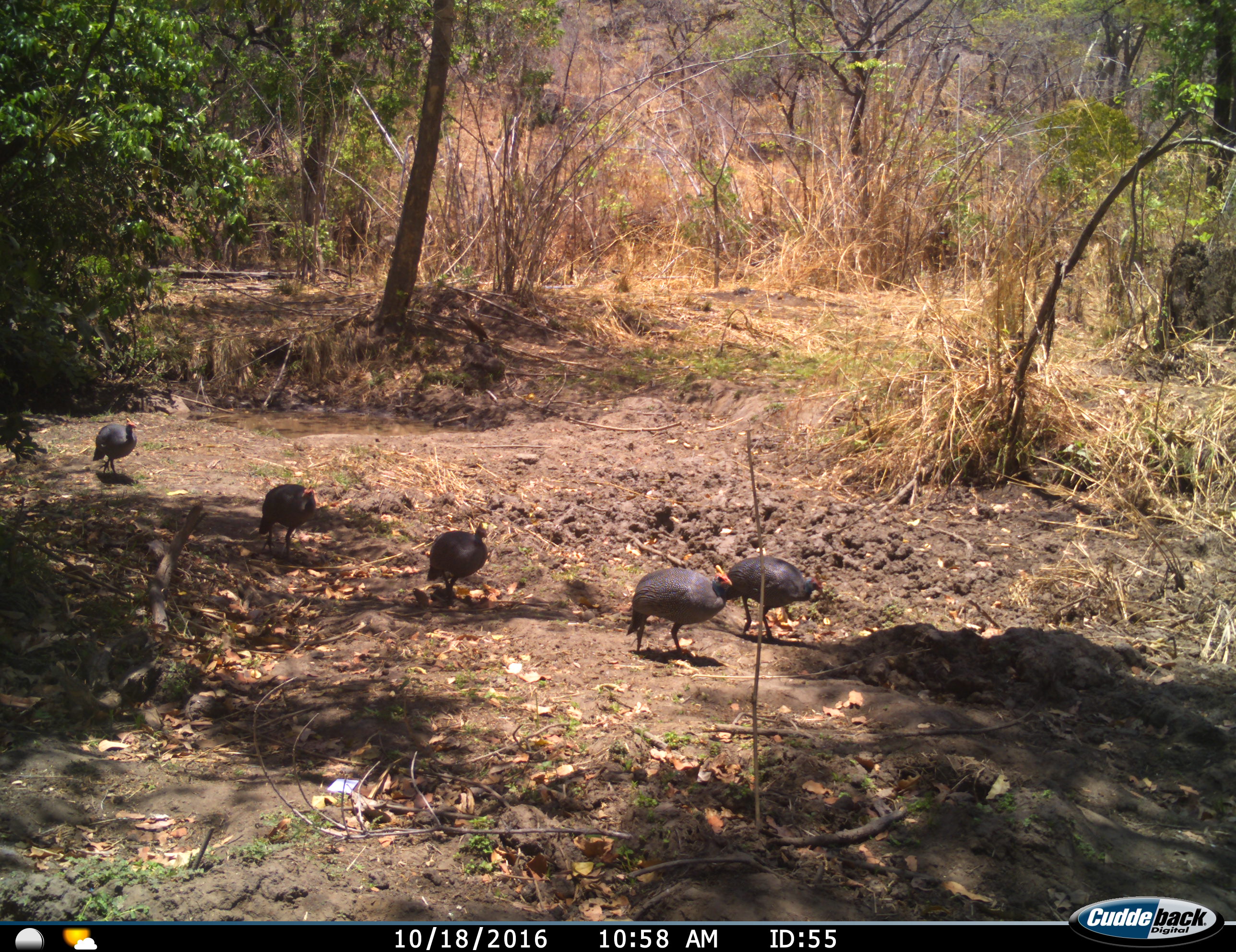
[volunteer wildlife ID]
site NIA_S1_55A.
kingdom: Animalia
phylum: Chordata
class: Aves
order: Galliformes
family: Numididae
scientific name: Numididae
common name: guineafowl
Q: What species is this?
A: Guineafowl (Numididae).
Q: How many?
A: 5.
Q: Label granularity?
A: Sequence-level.